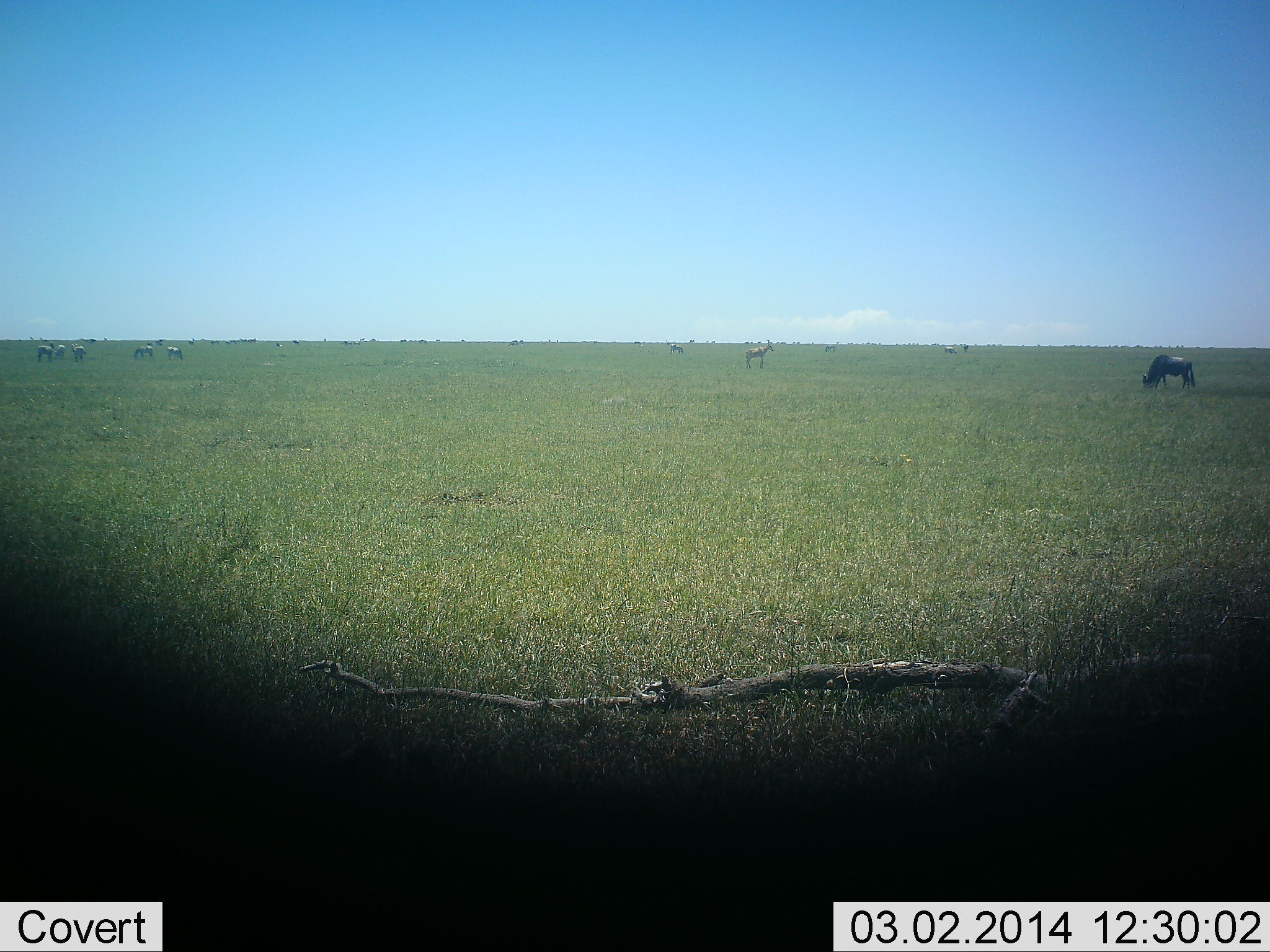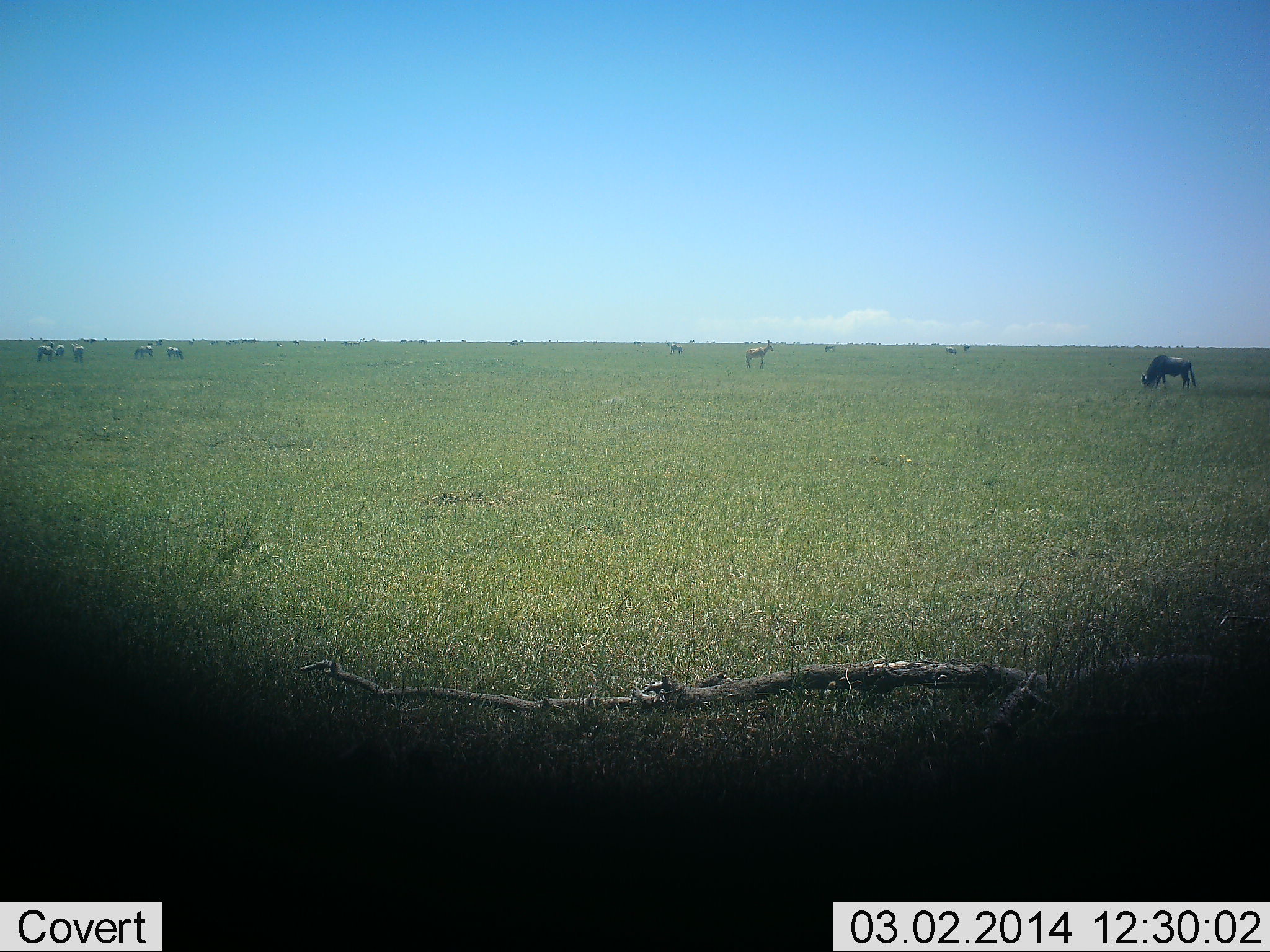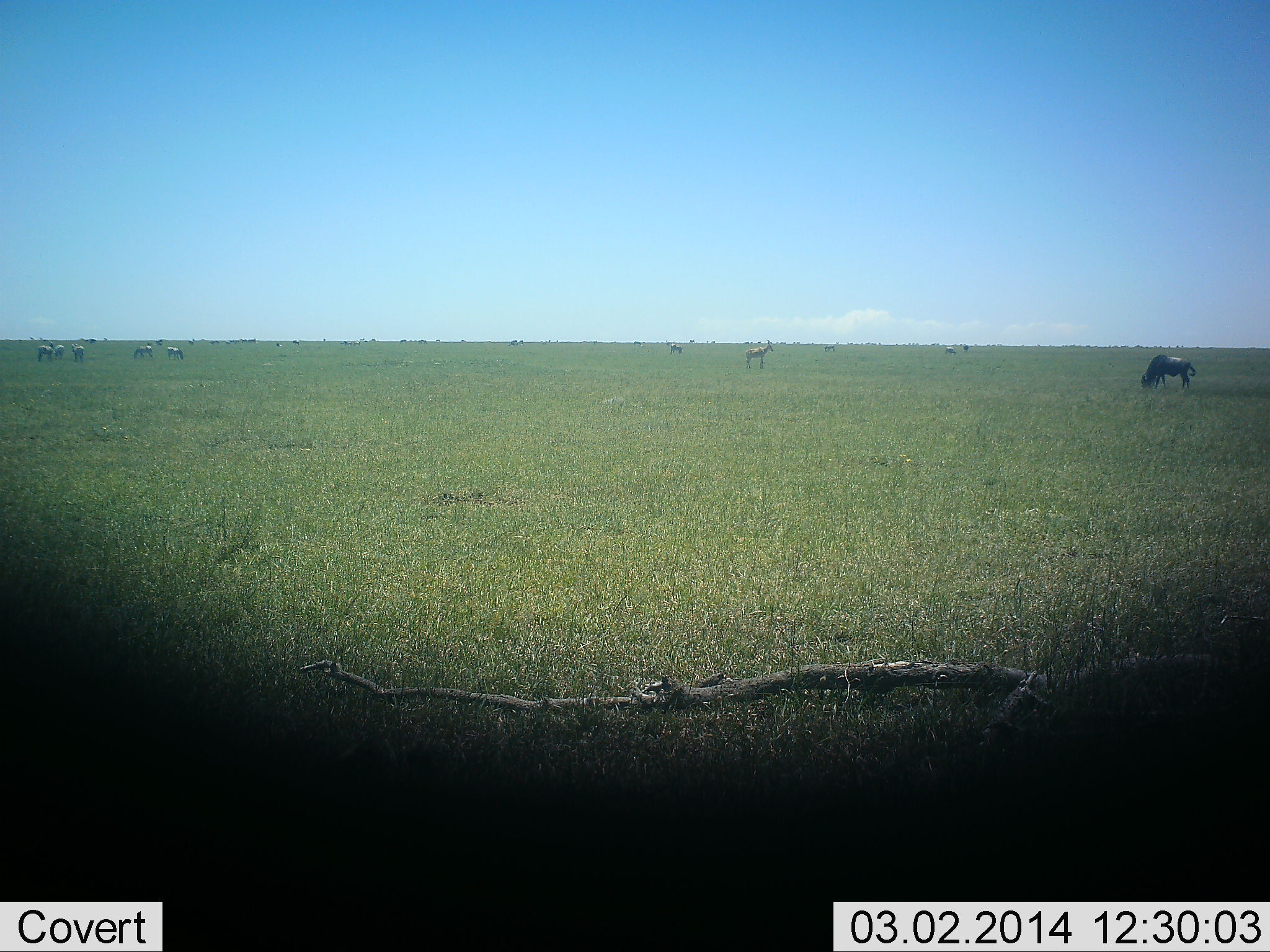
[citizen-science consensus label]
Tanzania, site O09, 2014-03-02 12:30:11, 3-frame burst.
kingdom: Animalia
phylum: Chordata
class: Mammalia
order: Artiodactyla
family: Bovidae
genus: Connochaetes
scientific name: Connochaetes taurinus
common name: blue wildebeest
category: wildebeest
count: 1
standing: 22%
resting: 0%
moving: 9%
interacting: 0%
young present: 0%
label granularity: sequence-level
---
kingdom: Animalia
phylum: Chordata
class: Mammalia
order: Perissodactyla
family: Equidae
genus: Equus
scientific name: Equus quagga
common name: plains zebra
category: zebra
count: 5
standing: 43%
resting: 0%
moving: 0%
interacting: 0%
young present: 0%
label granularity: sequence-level